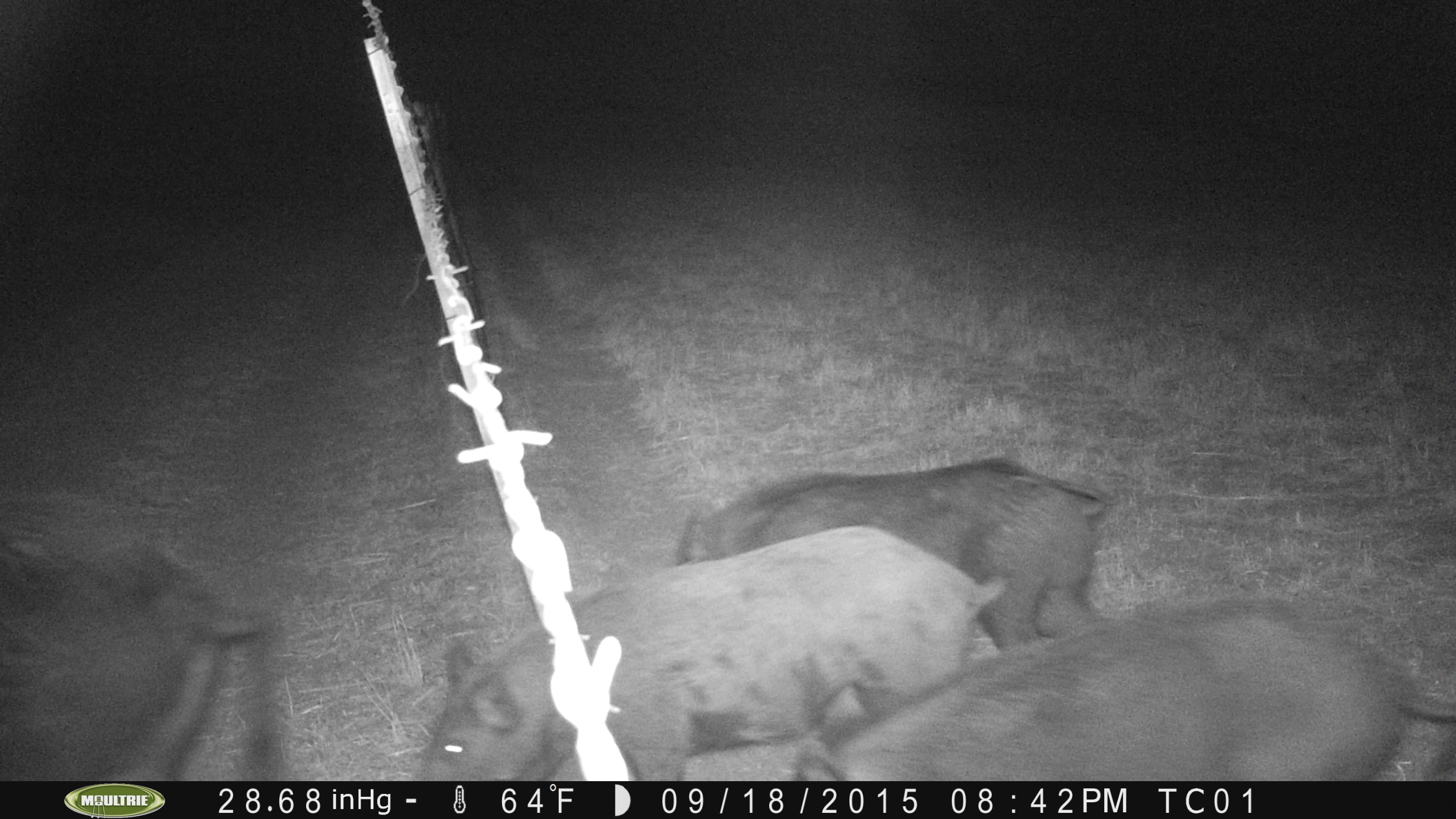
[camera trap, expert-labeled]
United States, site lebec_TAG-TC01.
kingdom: Animalia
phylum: Chordata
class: Mammalia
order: Artiodactyla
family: Suidae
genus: Sus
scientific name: Sus scrofa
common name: wild boar